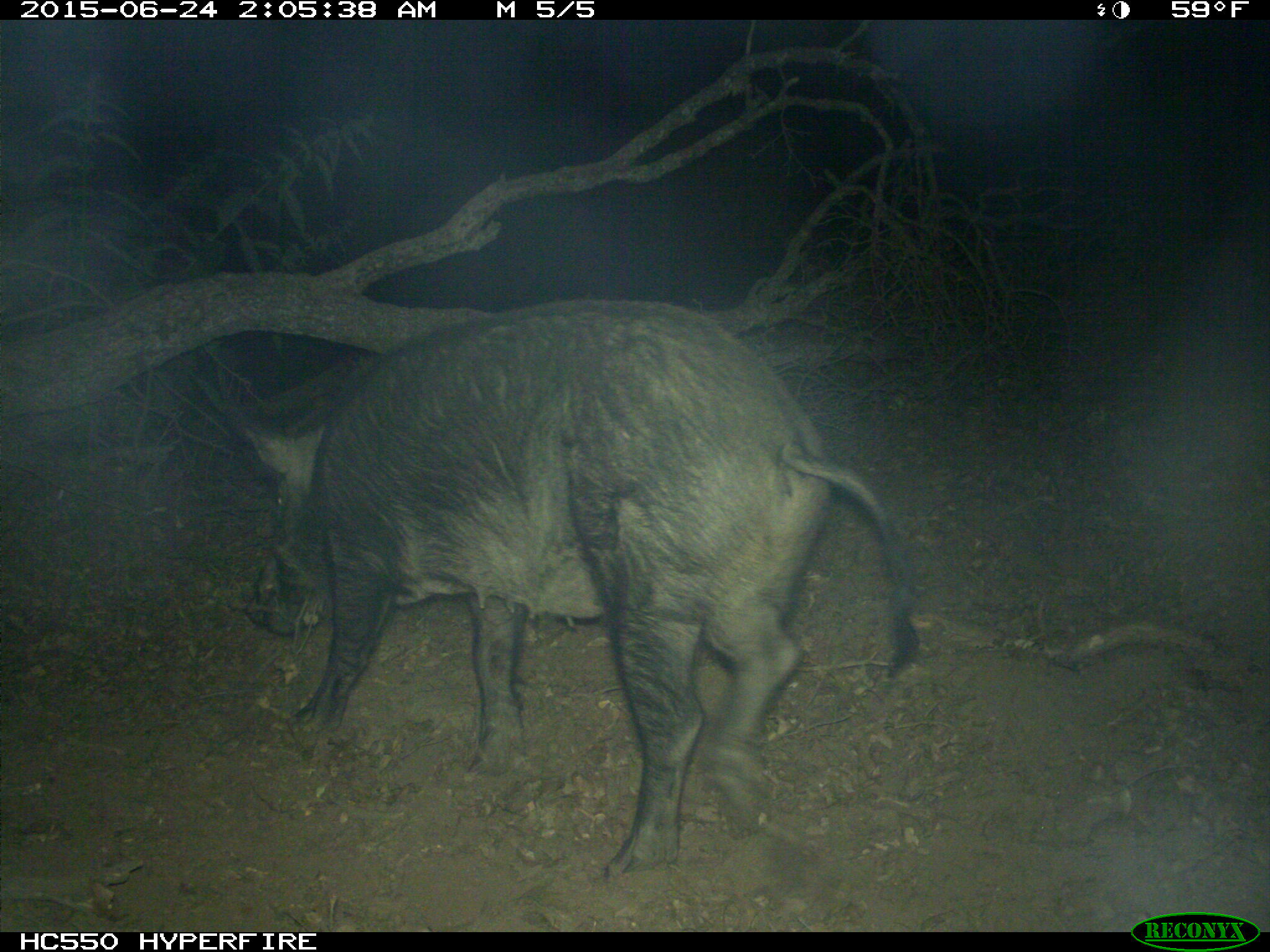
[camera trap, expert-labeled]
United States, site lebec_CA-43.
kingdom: Animalia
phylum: Chordata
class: Mammalia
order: Artiodactyla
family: Suidae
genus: Sus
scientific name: Sus scrofa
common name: wild boar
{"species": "Sus scrofa (wild boar)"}